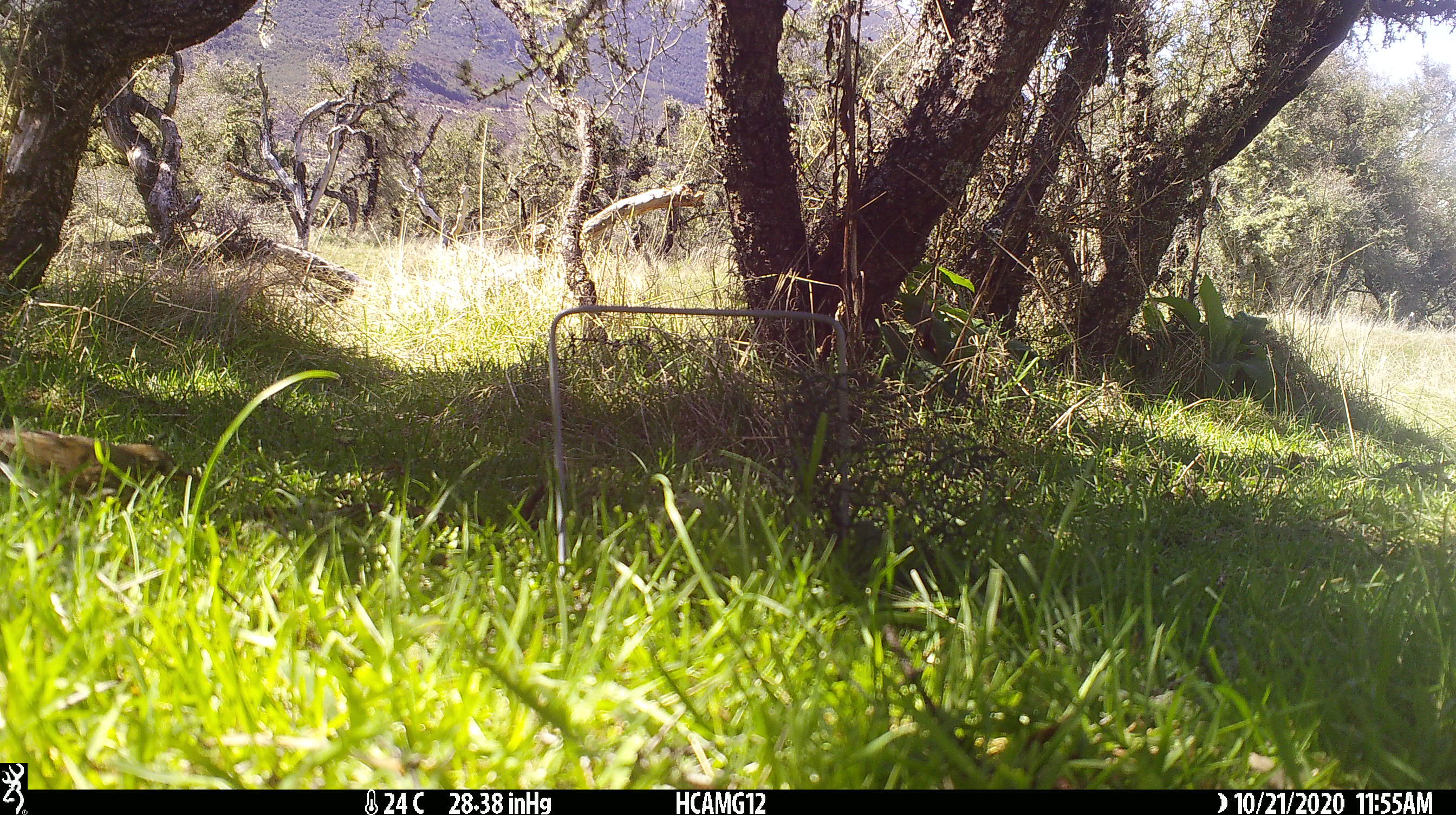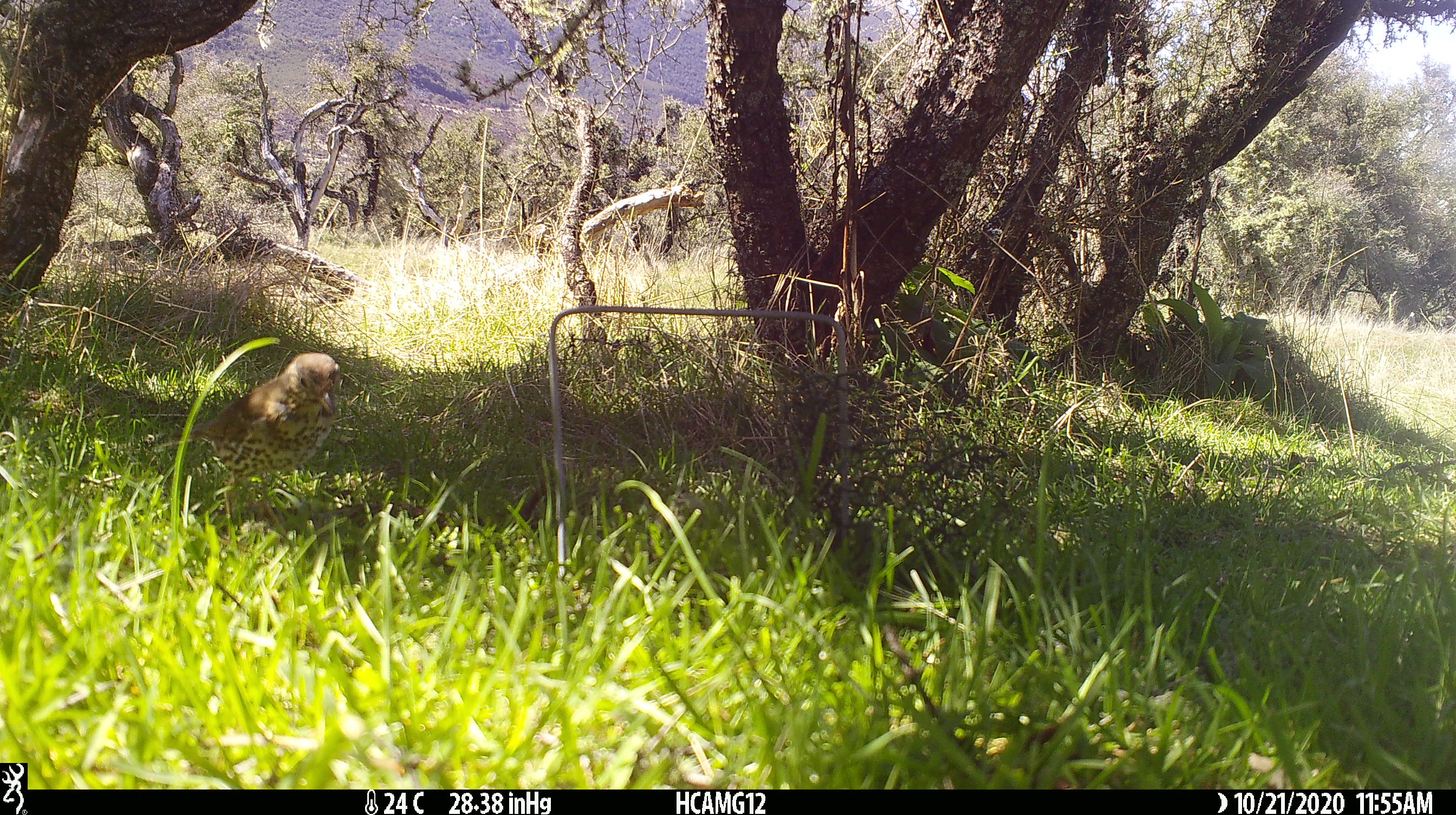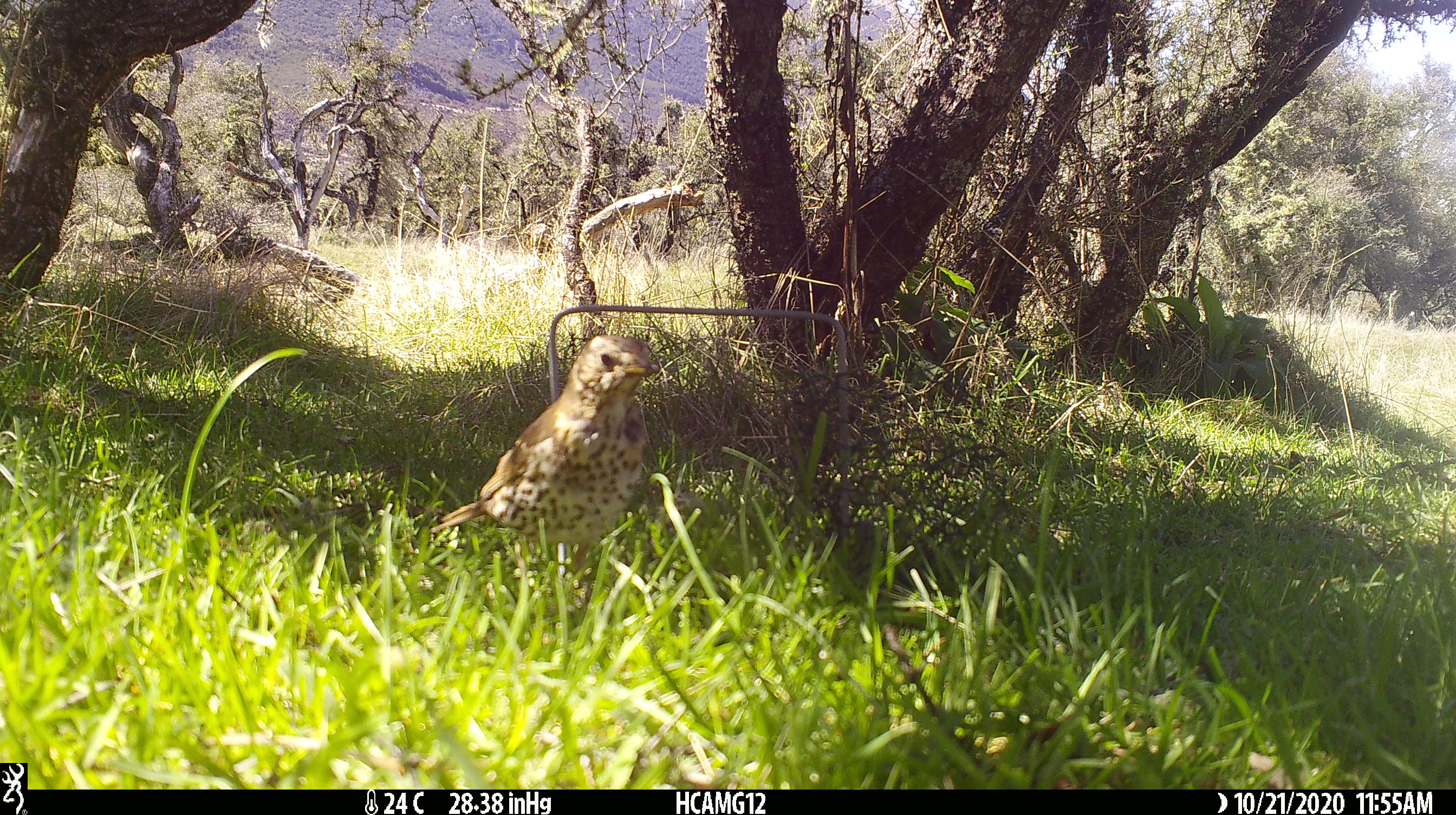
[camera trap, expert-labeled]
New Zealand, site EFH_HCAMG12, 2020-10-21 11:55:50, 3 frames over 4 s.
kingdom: Animalia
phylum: Chordata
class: Aves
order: Passeriformes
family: Turdidae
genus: Turdus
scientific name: Turdus philomelos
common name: song thrush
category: thrush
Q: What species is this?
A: Thrush (song thrush) (Turdus philomelos).